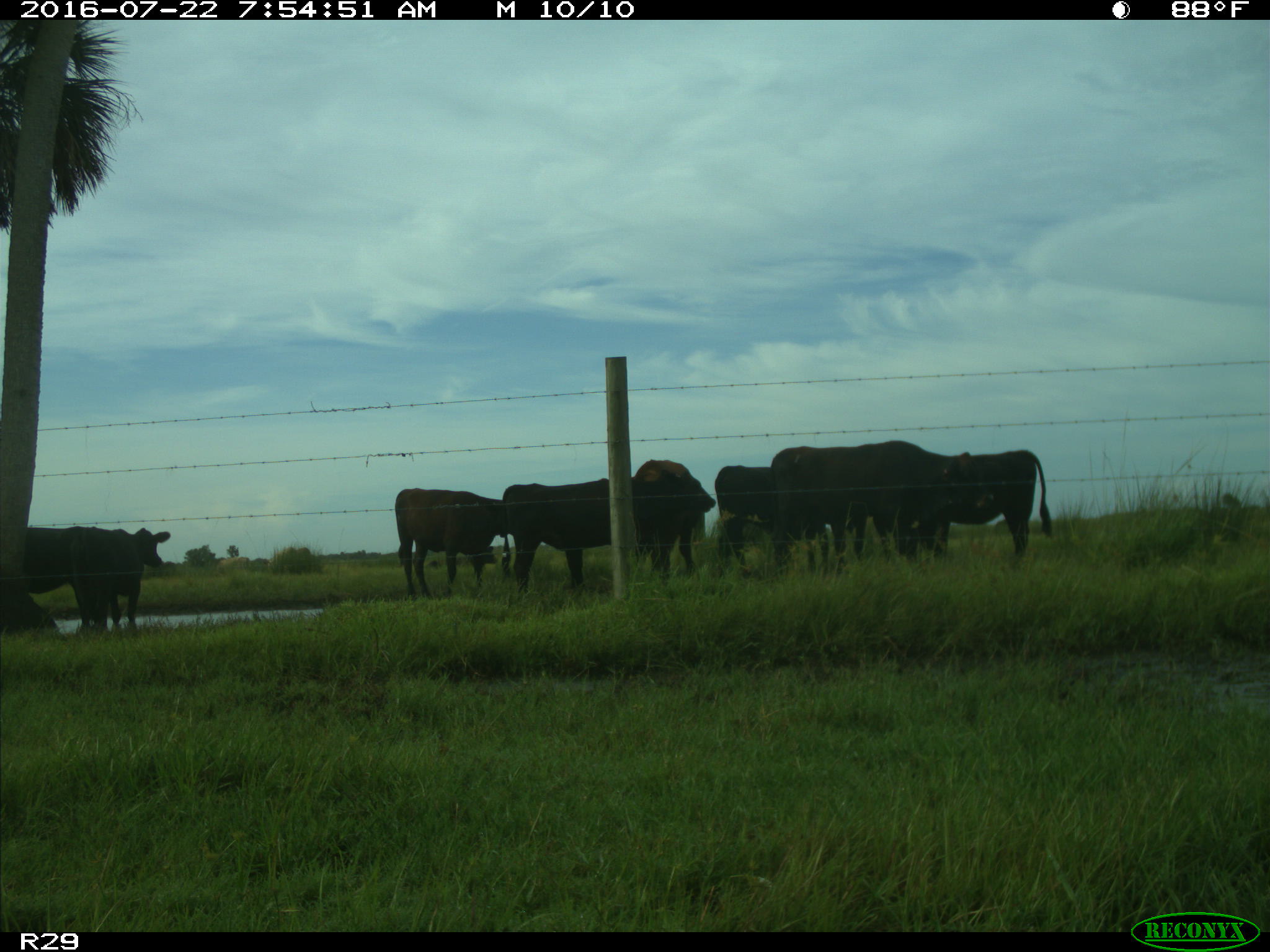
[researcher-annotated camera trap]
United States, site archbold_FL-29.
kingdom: Animalia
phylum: Chordata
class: Mammalia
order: Artiodactyla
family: Bovidae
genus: Bos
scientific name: Bos taurus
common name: domestic cow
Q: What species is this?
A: Bos taurus (domestic cow).